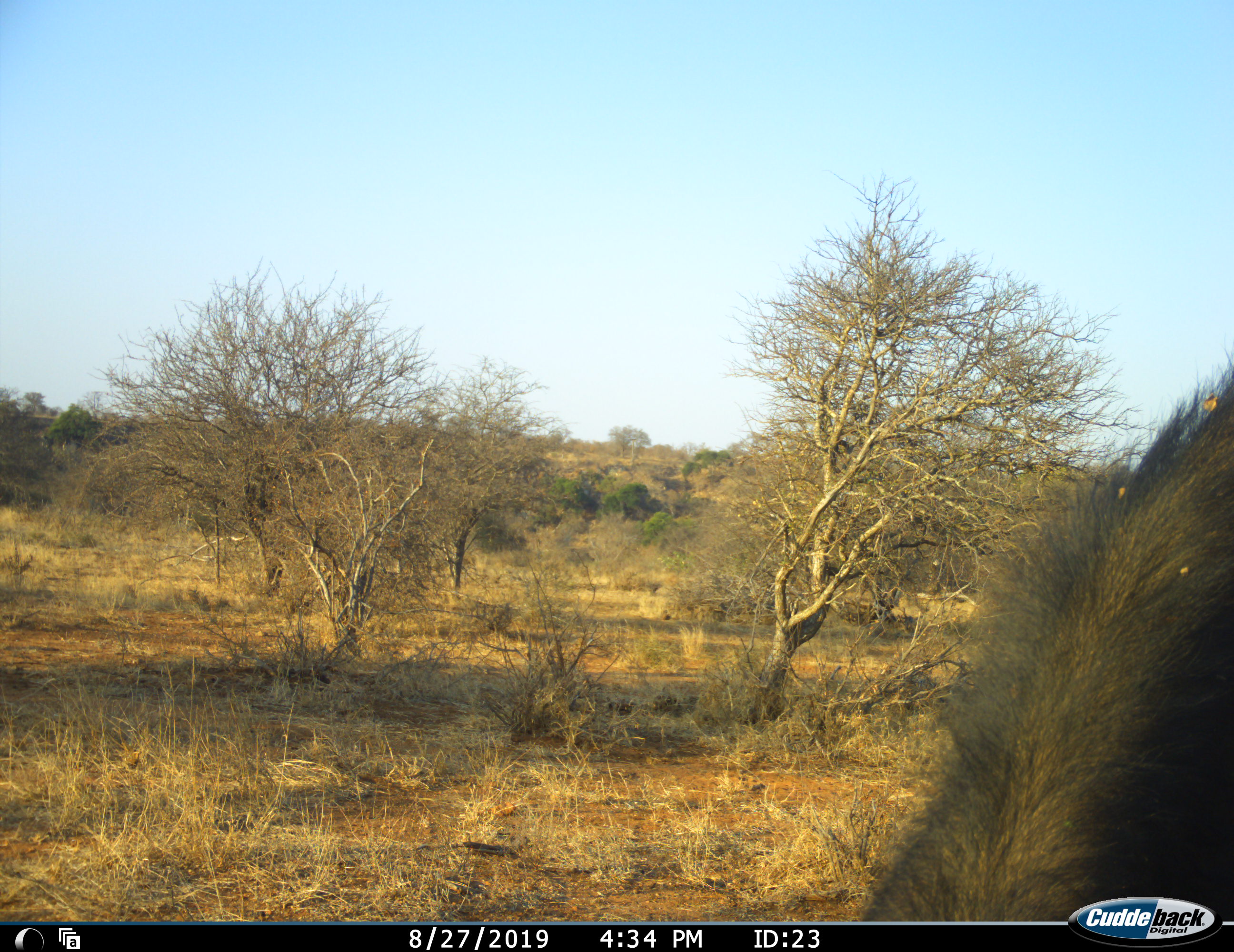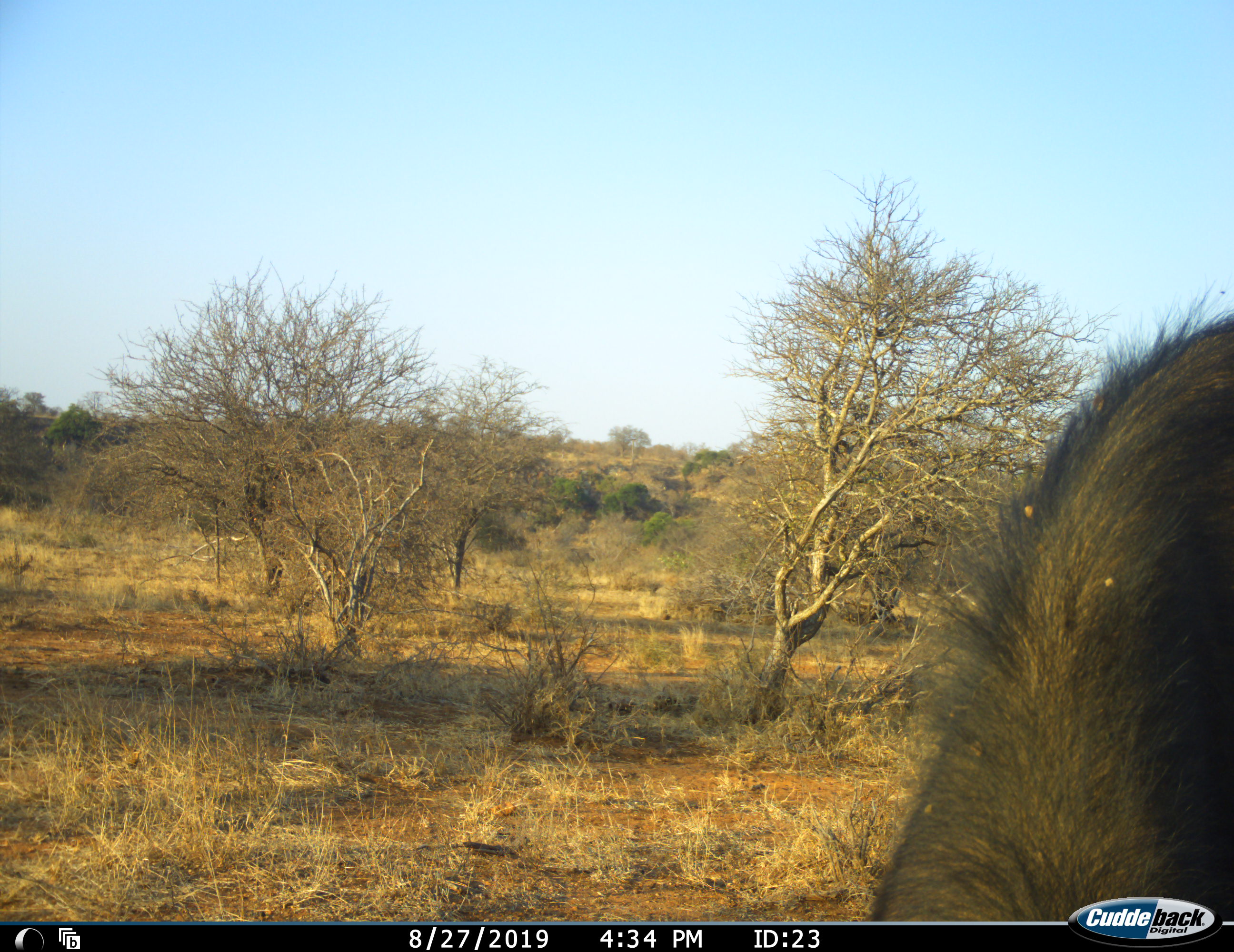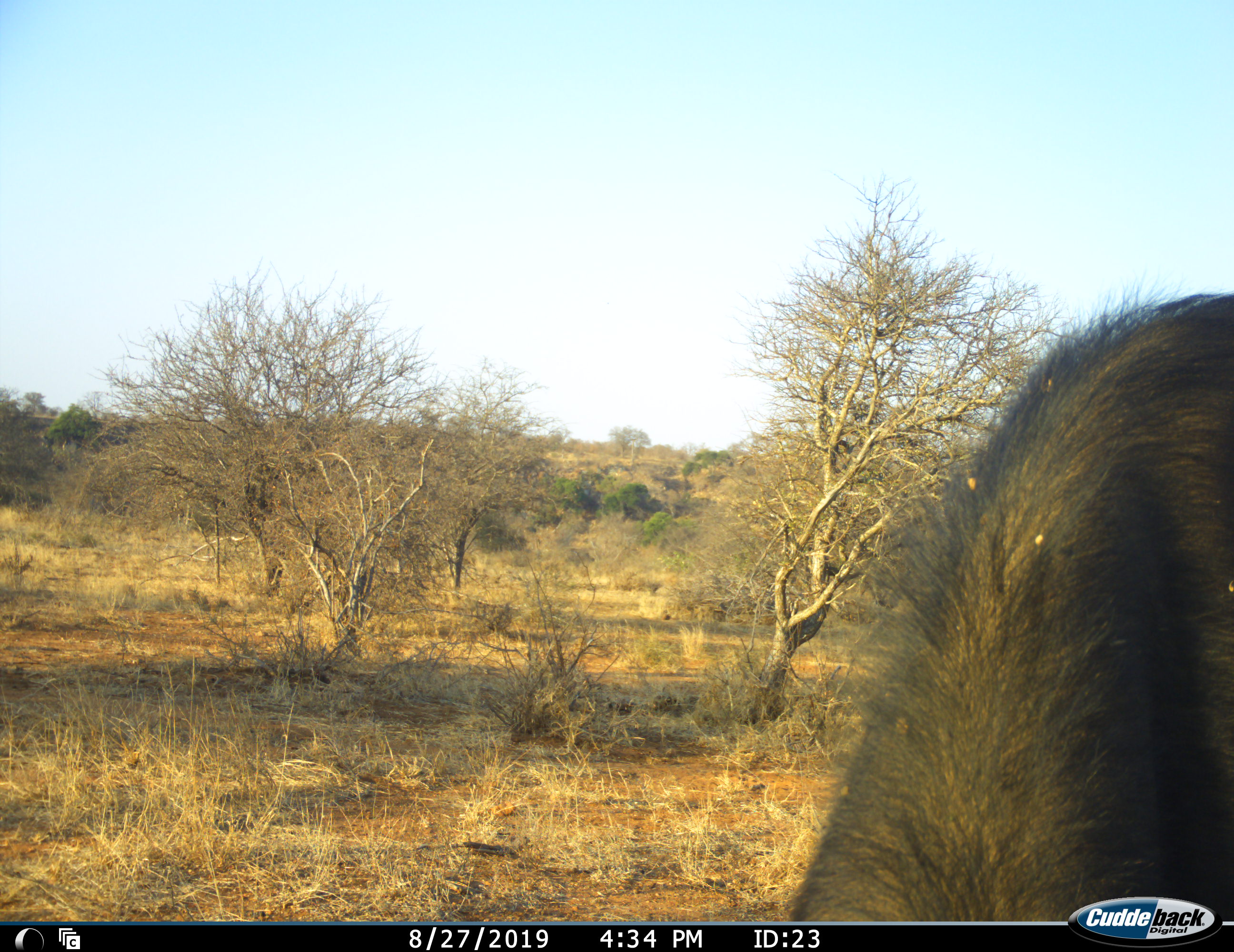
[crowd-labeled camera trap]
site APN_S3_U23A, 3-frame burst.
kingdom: Animalia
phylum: Chordata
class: Mammalia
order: Artiodactyla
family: Suidae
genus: Phacochoerus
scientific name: Phacochoerus africanus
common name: warthog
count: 1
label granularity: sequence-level